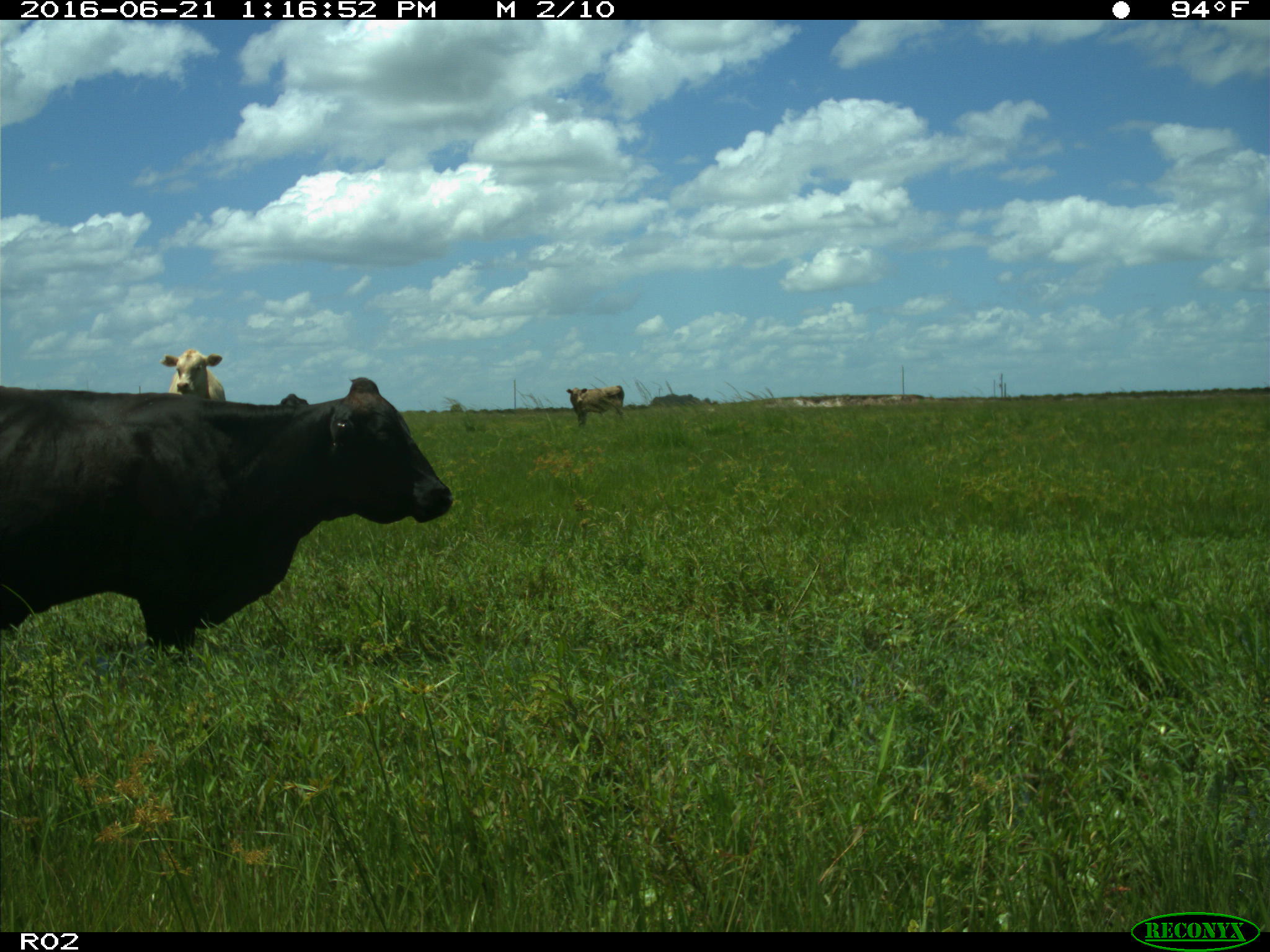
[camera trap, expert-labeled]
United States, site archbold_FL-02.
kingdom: Animalia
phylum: Chordata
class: Mammalia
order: Artiodactyla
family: Bovidae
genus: Bos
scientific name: Bos taurus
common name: domestic cow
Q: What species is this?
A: Bos taurus (domestic cow).